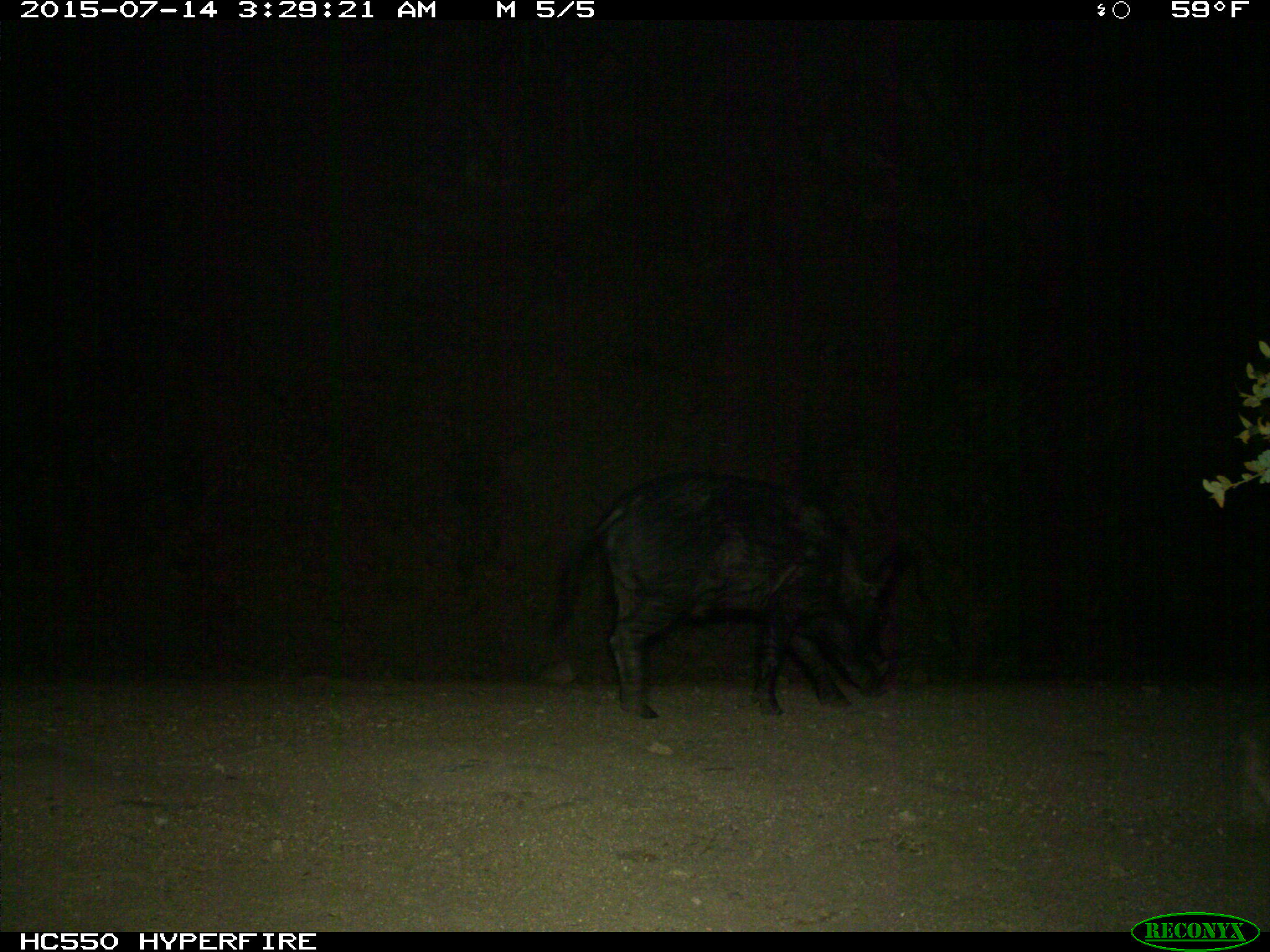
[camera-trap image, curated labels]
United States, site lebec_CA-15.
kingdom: Animalia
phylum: Chordata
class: Mammalia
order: Artiodactyla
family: Suidae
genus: Sus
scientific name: Sus scrofa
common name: wild boar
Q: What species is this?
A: Sus scrofa (wild boar).